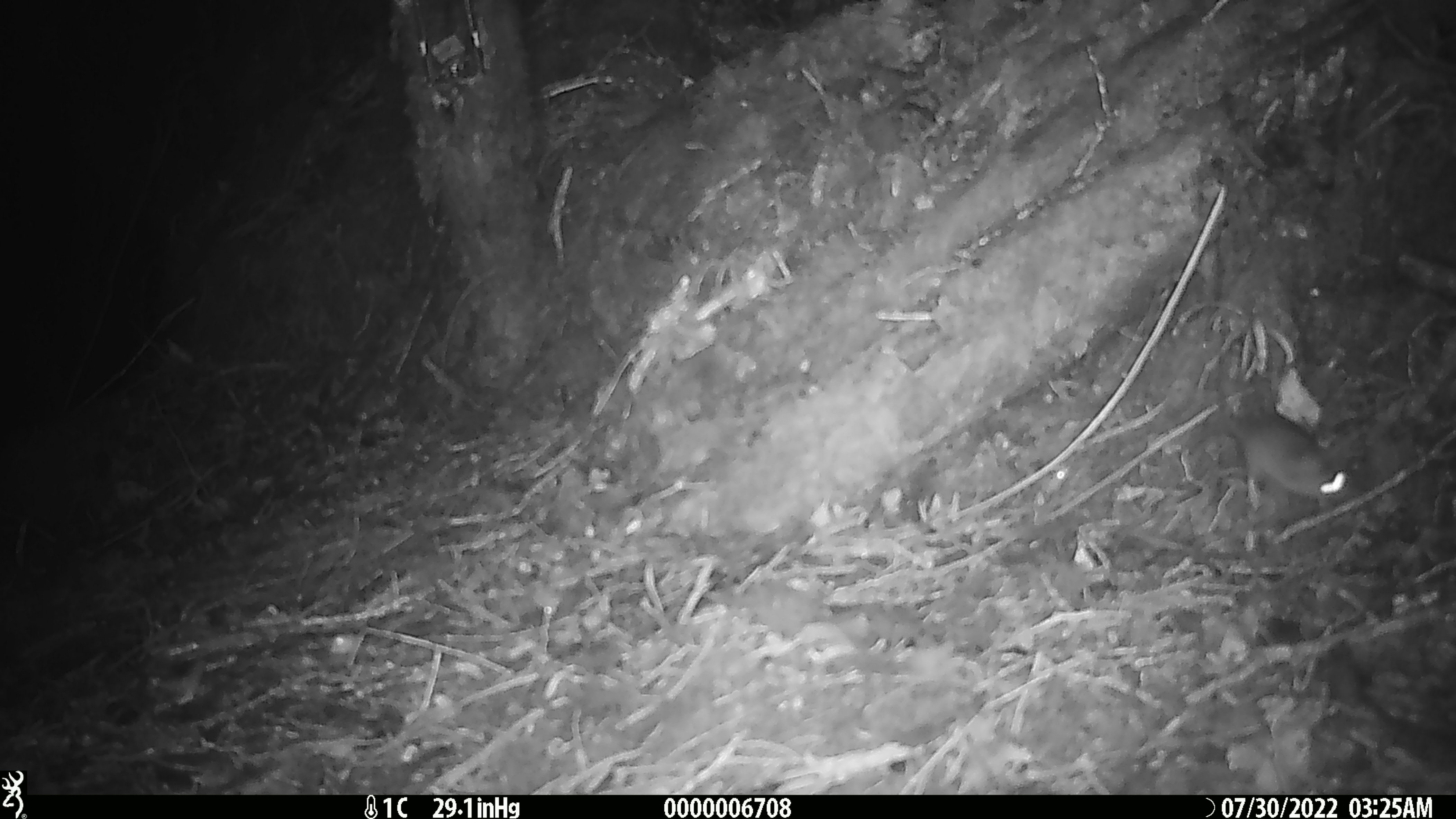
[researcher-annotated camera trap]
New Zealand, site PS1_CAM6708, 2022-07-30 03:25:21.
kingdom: Animalia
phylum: Chordata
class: Mammalia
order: Rodentia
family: Muridae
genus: Mus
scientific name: Mus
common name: mouse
Mouse (Mus).